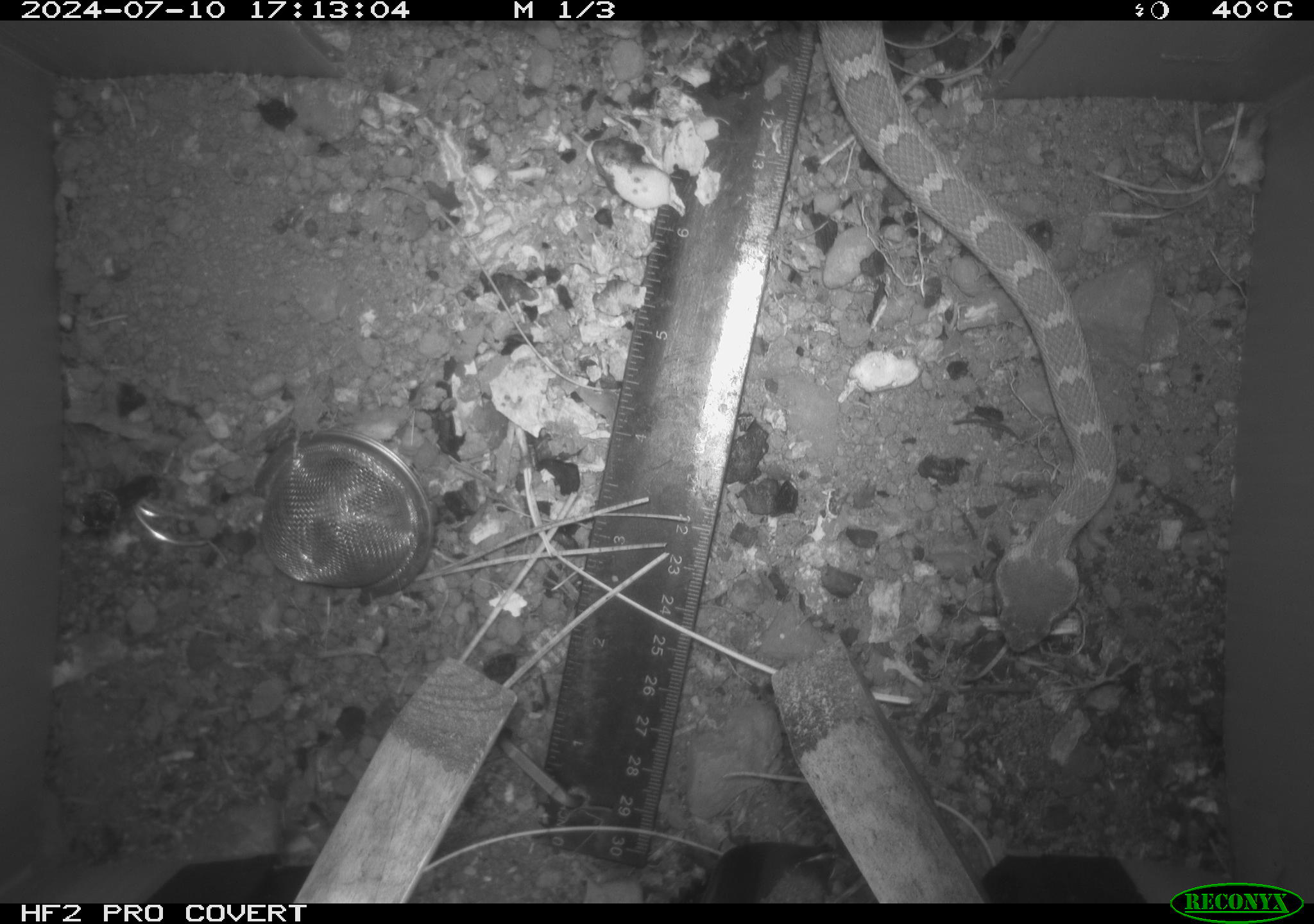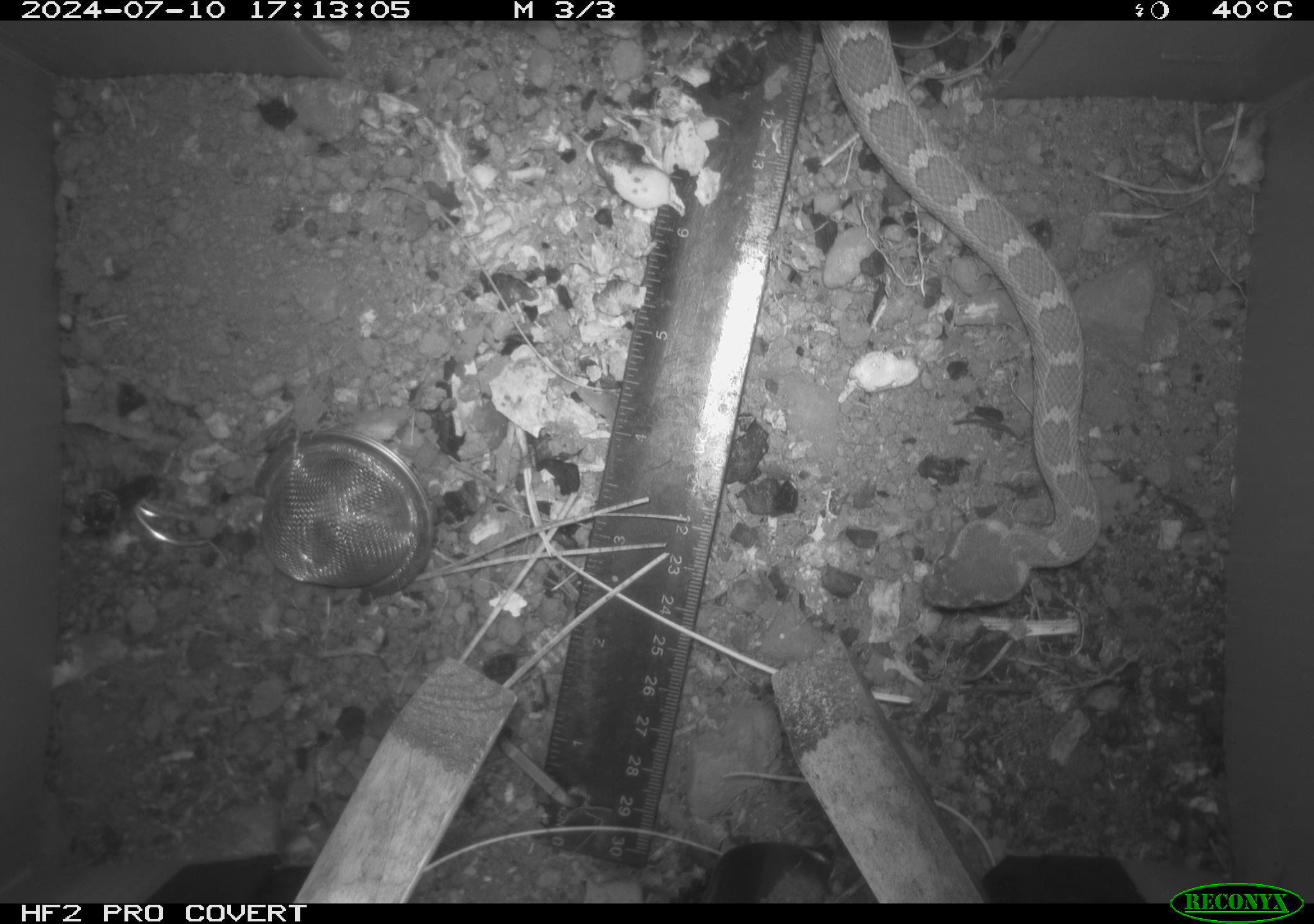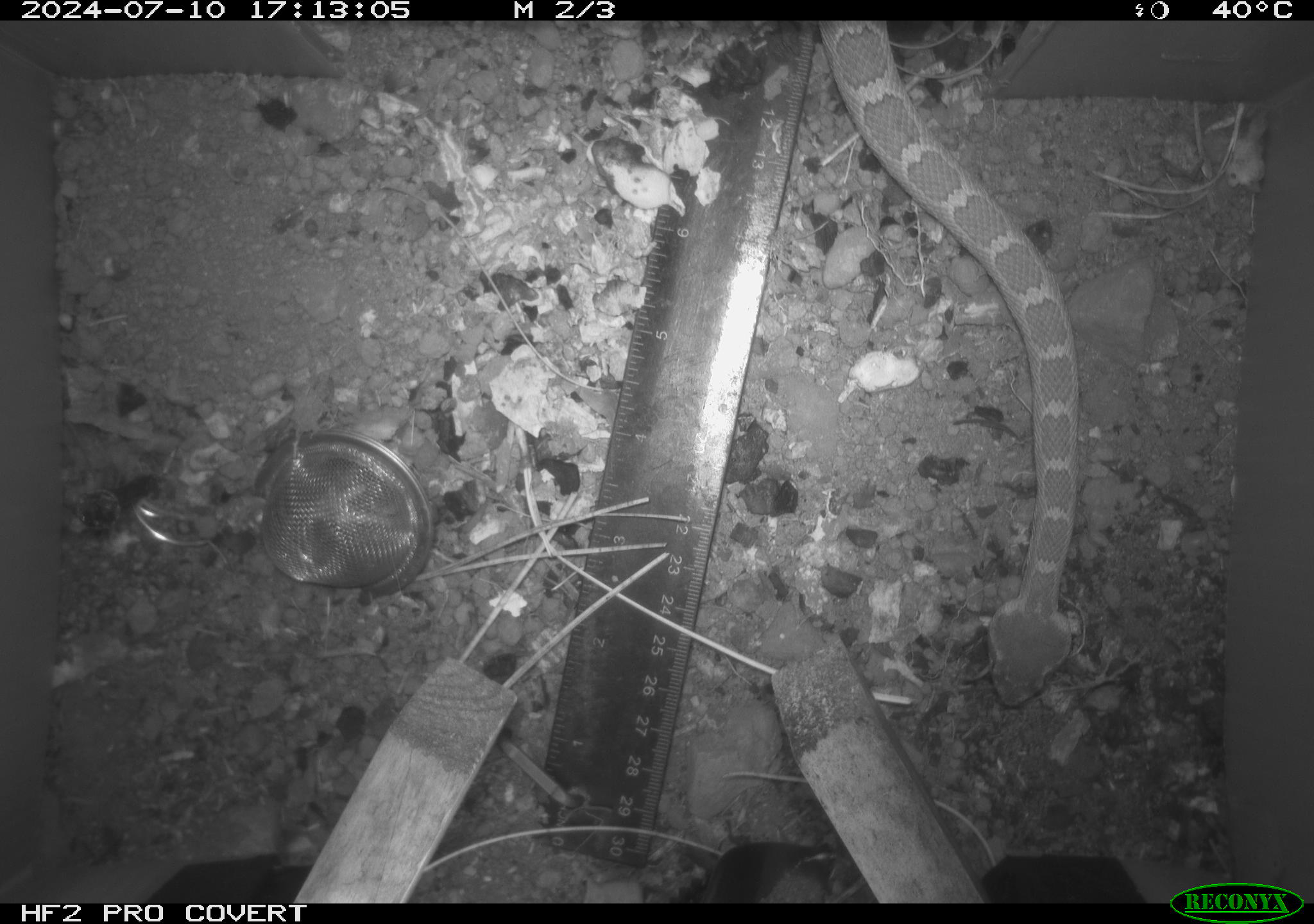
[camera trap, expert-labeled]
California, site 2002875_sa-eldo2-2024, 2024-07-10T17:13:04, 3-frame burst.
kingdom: Animalia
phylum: Chordata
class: Reptilia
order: Squamata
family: Viperidae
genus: Crotalus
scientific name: Crotalus oreganus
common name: western rattlesnake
Western rattlesnake (Crotalus oreganus).